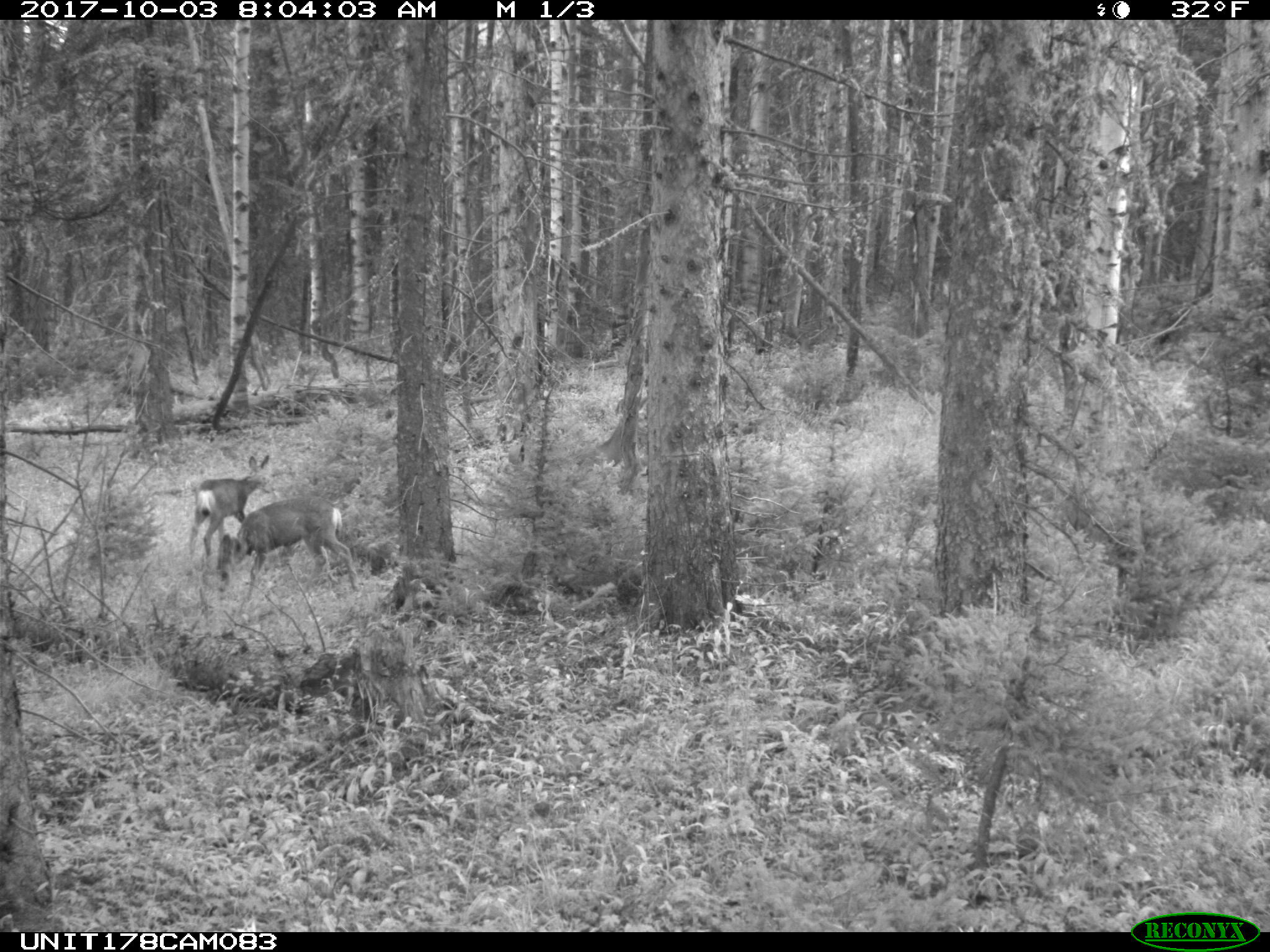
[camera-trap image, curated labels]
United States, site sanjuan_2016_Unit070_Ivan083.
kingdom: Animalia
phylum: Chordata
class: Mammalia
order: Artiodactyla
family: Cervidae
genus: Odocoileus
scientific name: Odocoileus hemionus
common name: mule deer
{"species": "Odocoileus hemionus (mule deer)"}